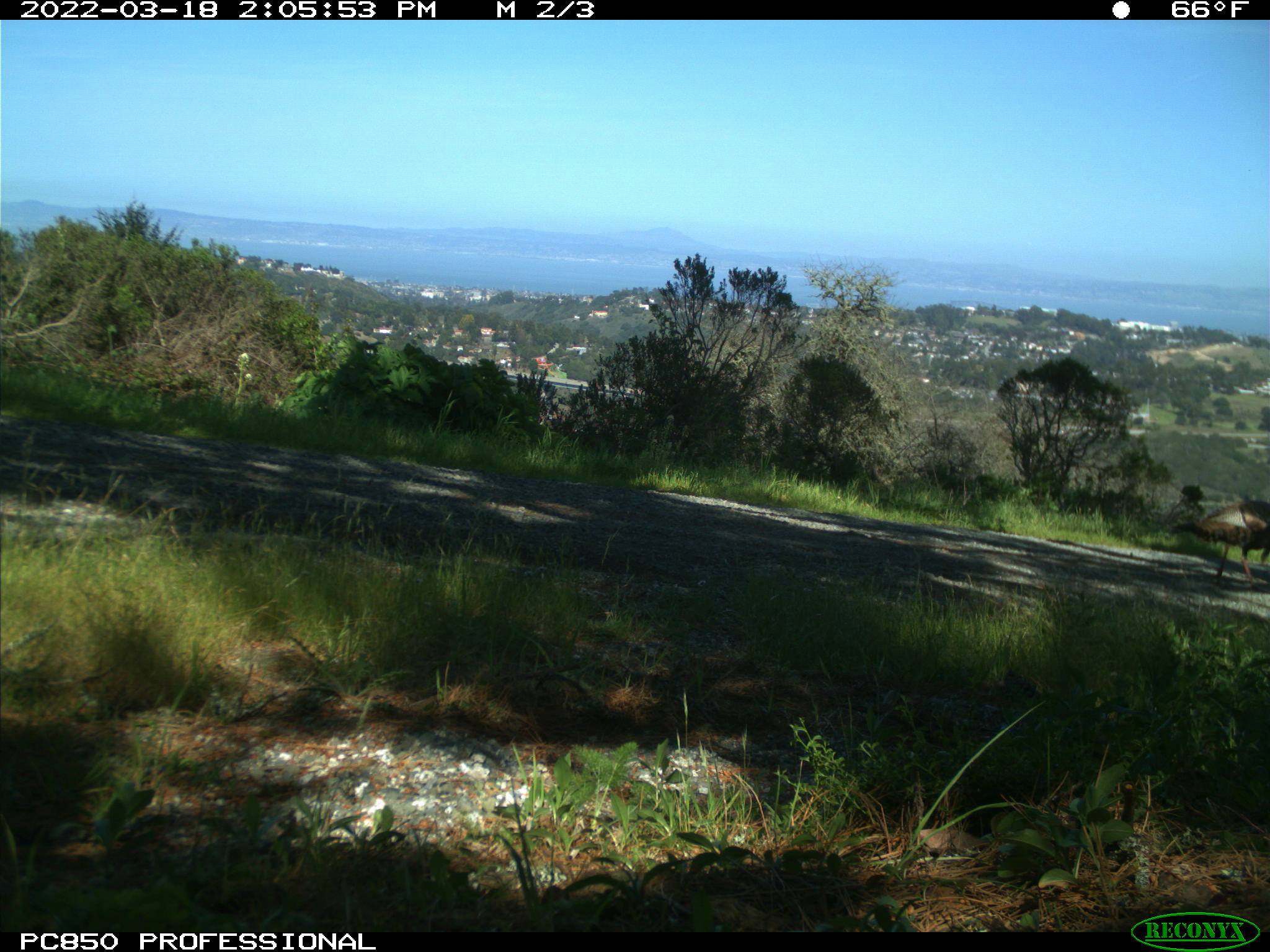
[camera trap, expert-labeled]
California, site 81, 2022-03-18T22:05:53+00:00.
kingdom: Animalia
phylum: Chordata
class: Aves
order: Galliformes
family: Phasianidae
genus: Meleagris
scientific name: Meleagris gallopavo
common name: turkey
Turkey (Meleagris gallopavo).